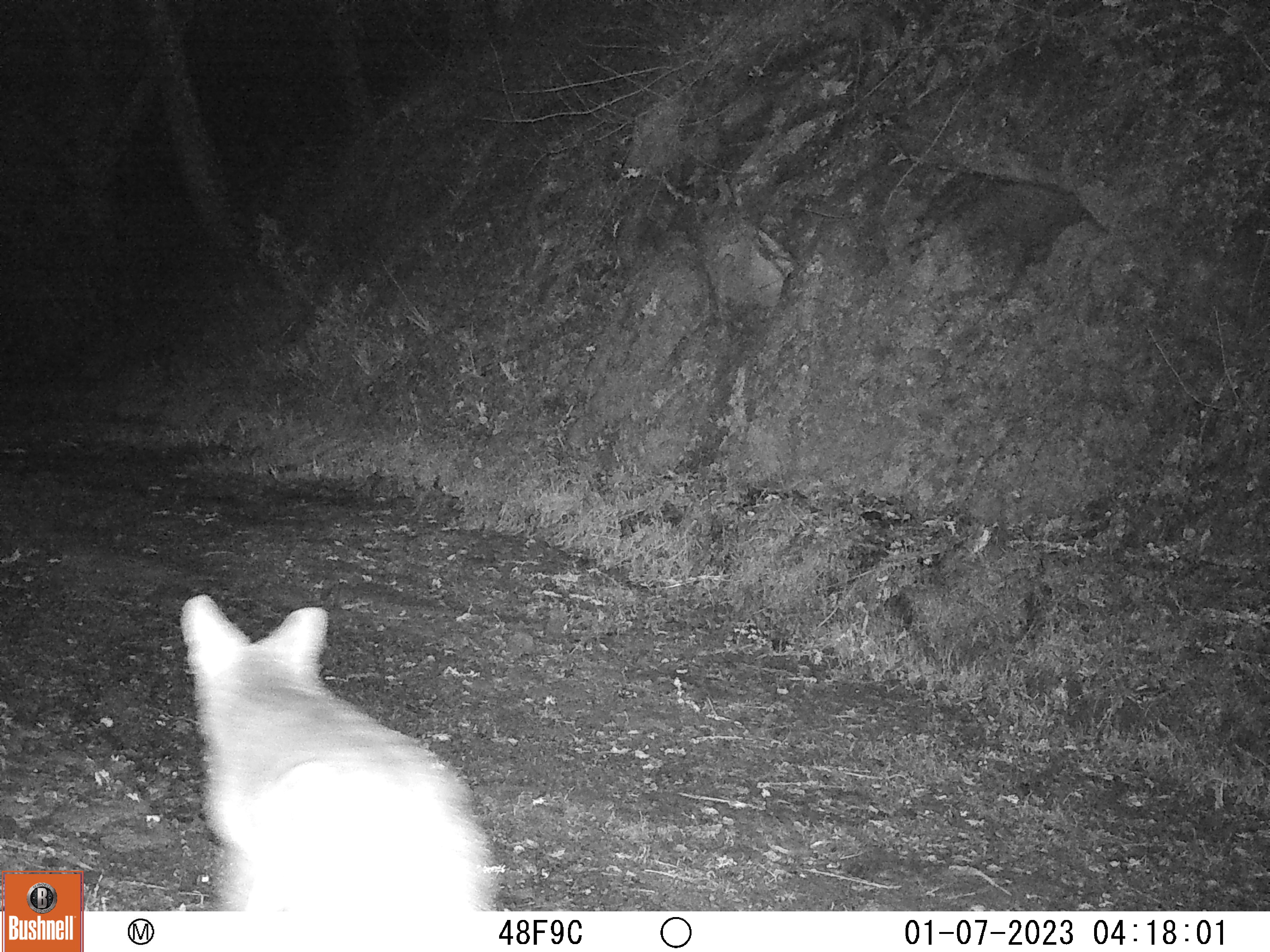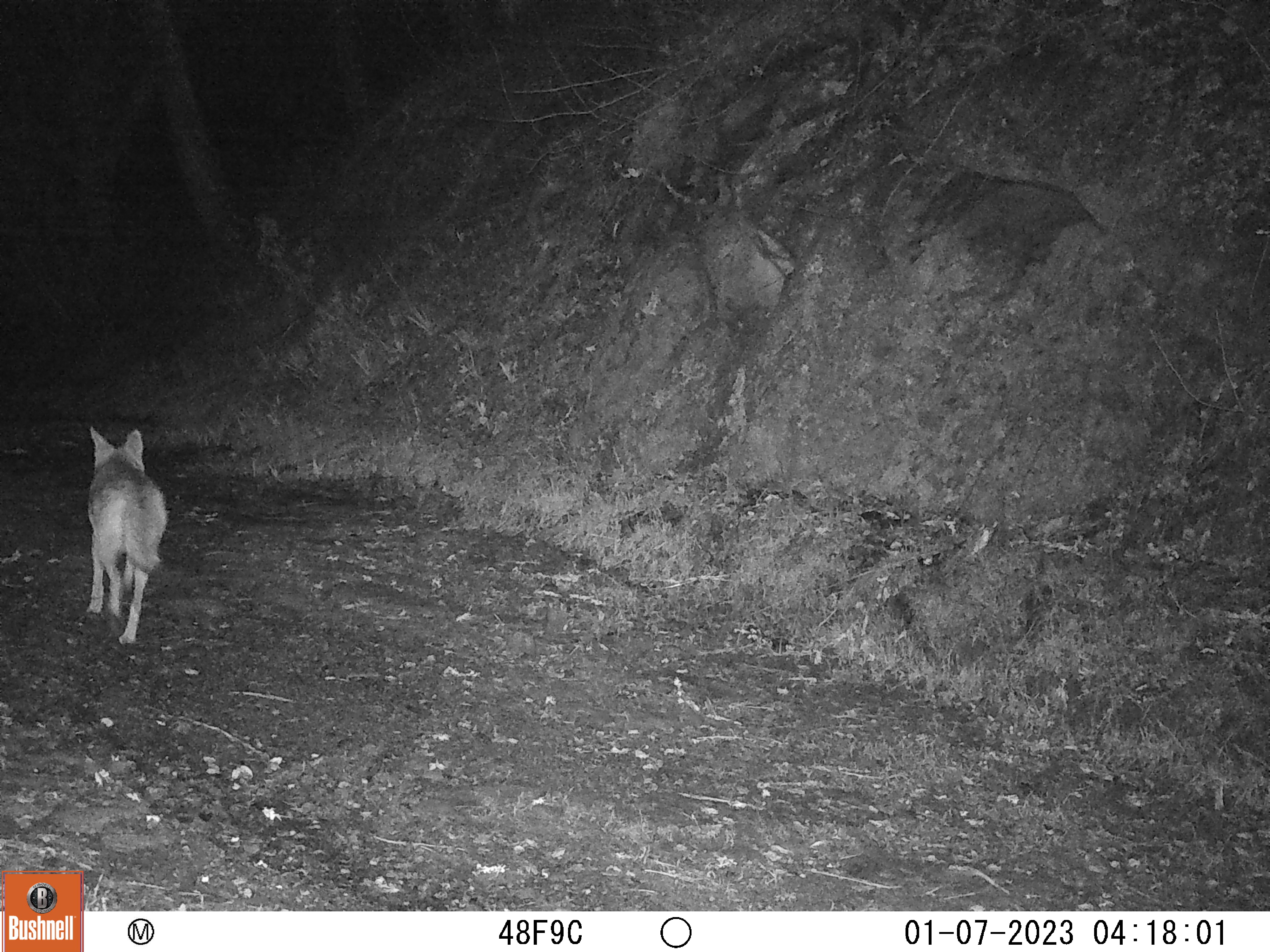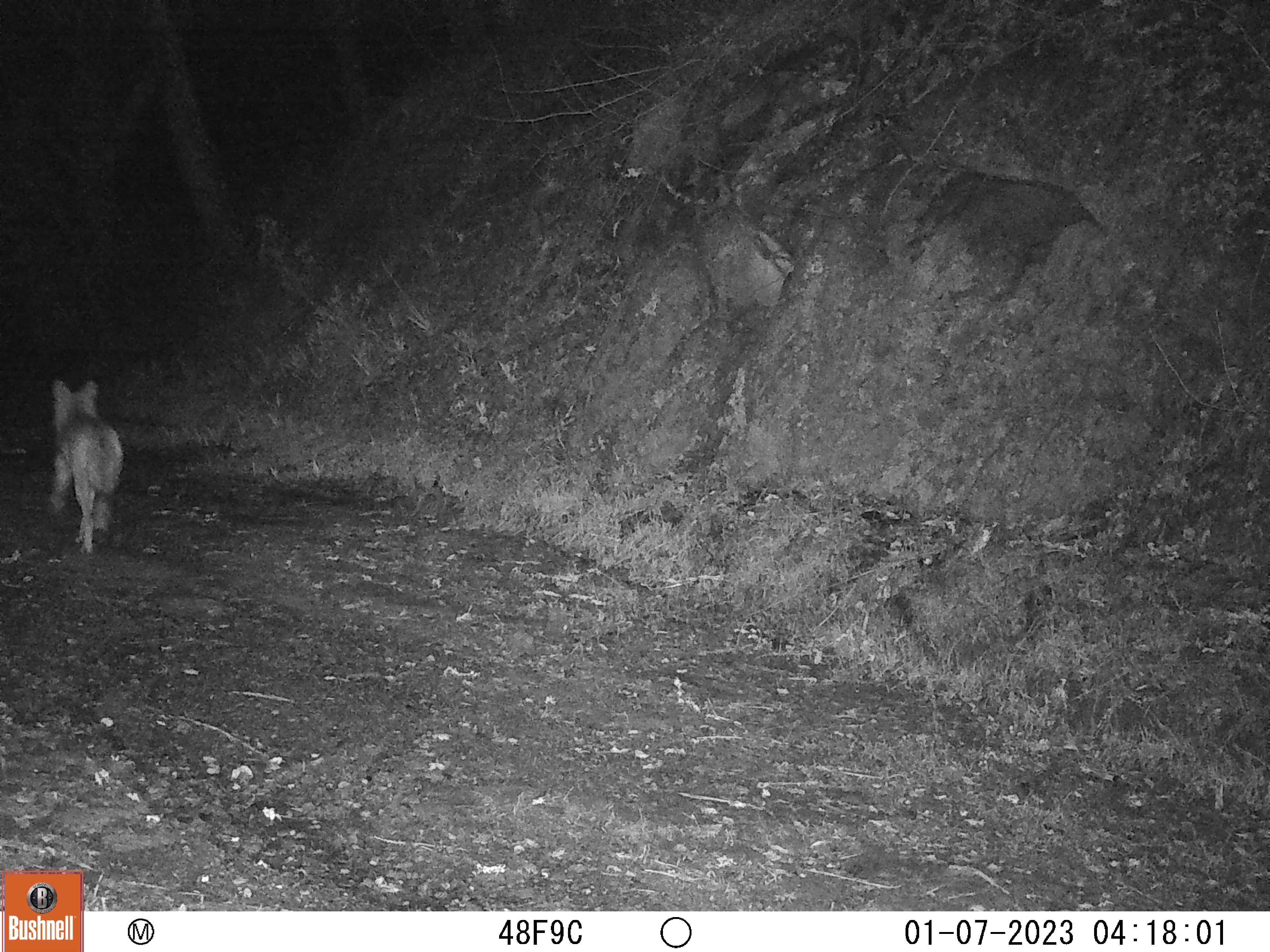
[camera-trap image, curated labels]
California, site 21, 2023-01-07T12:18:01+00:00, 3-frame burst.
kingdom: Animalia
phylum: Chordata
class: Mammalia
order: Carnivora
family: Canidae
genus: Canis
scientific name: Canis latrans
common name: coyote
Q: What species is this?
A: Coyote (Canis latrans).